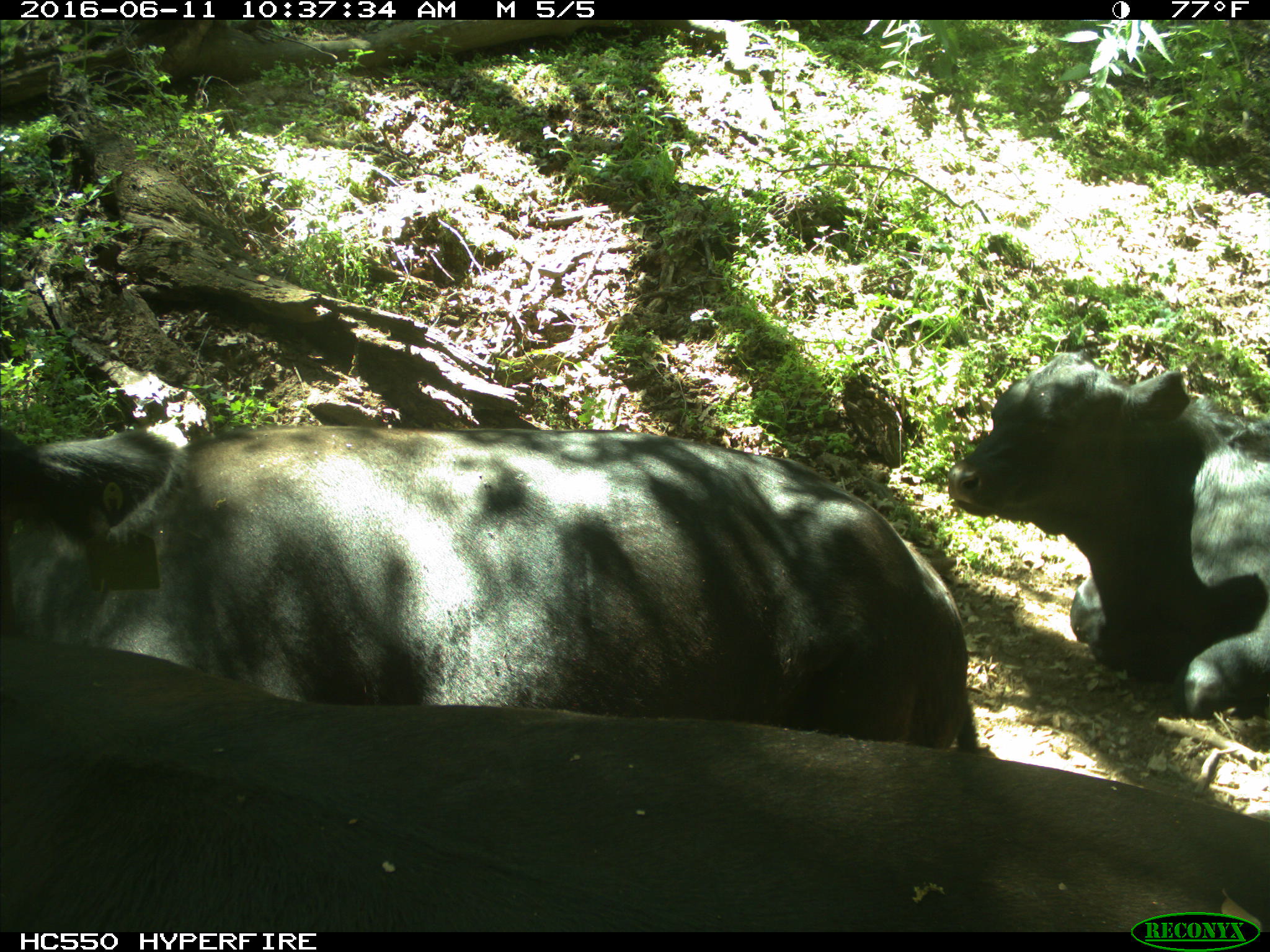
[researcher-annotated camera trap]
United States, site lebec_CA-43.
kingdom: Animalia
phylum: Chordata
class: Mammalia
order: Artiodactyla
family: Bovidae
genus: Bos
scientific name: Bos taurus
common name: domestic cow